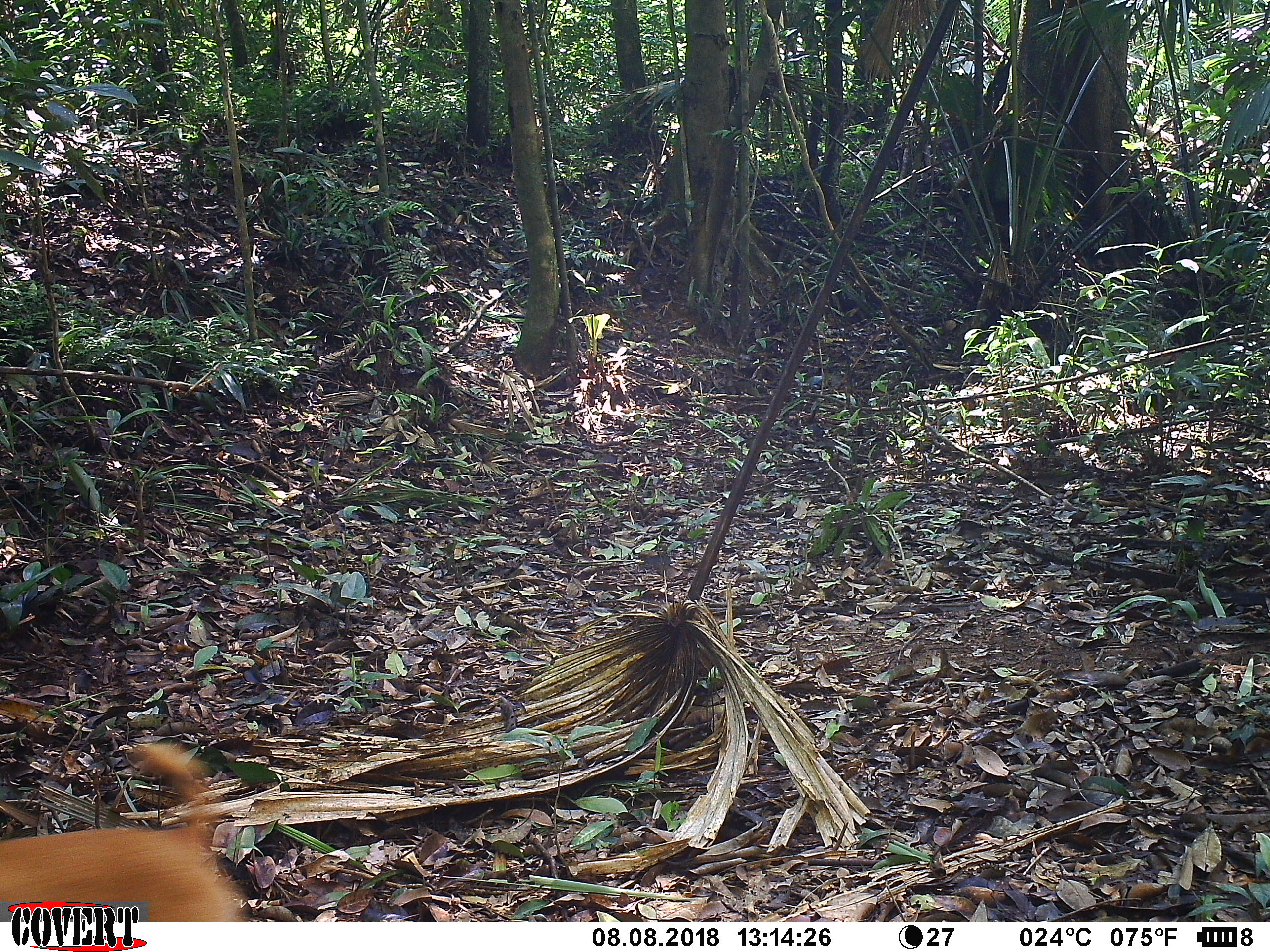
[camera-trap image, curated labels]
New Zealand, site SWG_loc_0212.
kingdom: Animalia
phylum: Chordata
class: Mammalia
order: Carnivora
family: Canidae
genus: Canis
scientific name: Canis familiaris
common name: domestic dog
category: dog